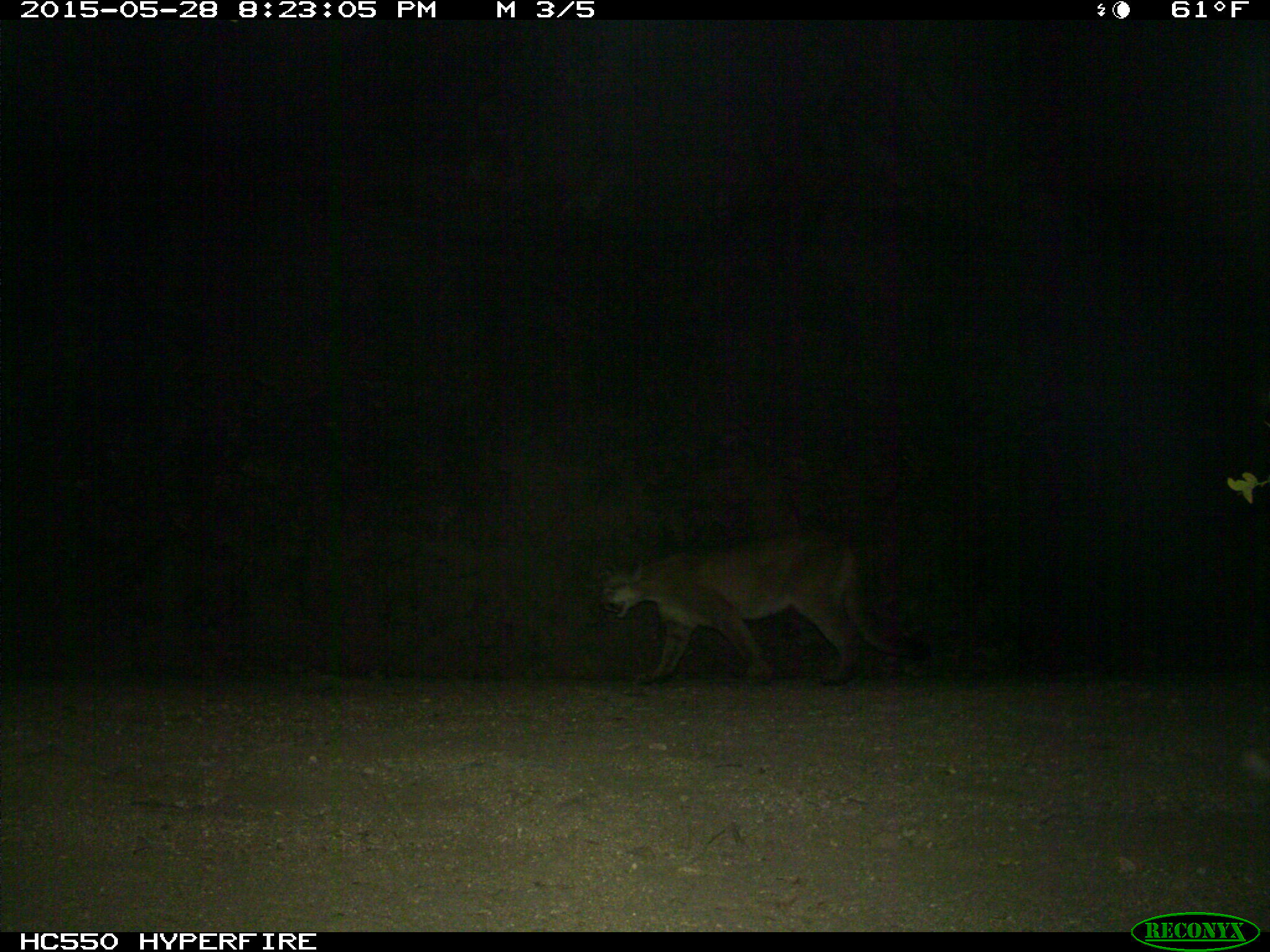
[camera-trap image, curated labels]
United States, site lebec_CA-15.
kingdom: Animalia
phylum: Chordata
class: Mammalia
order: Carnivora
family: Felidae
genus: Puma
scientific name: Puma concolor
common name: mountain lion